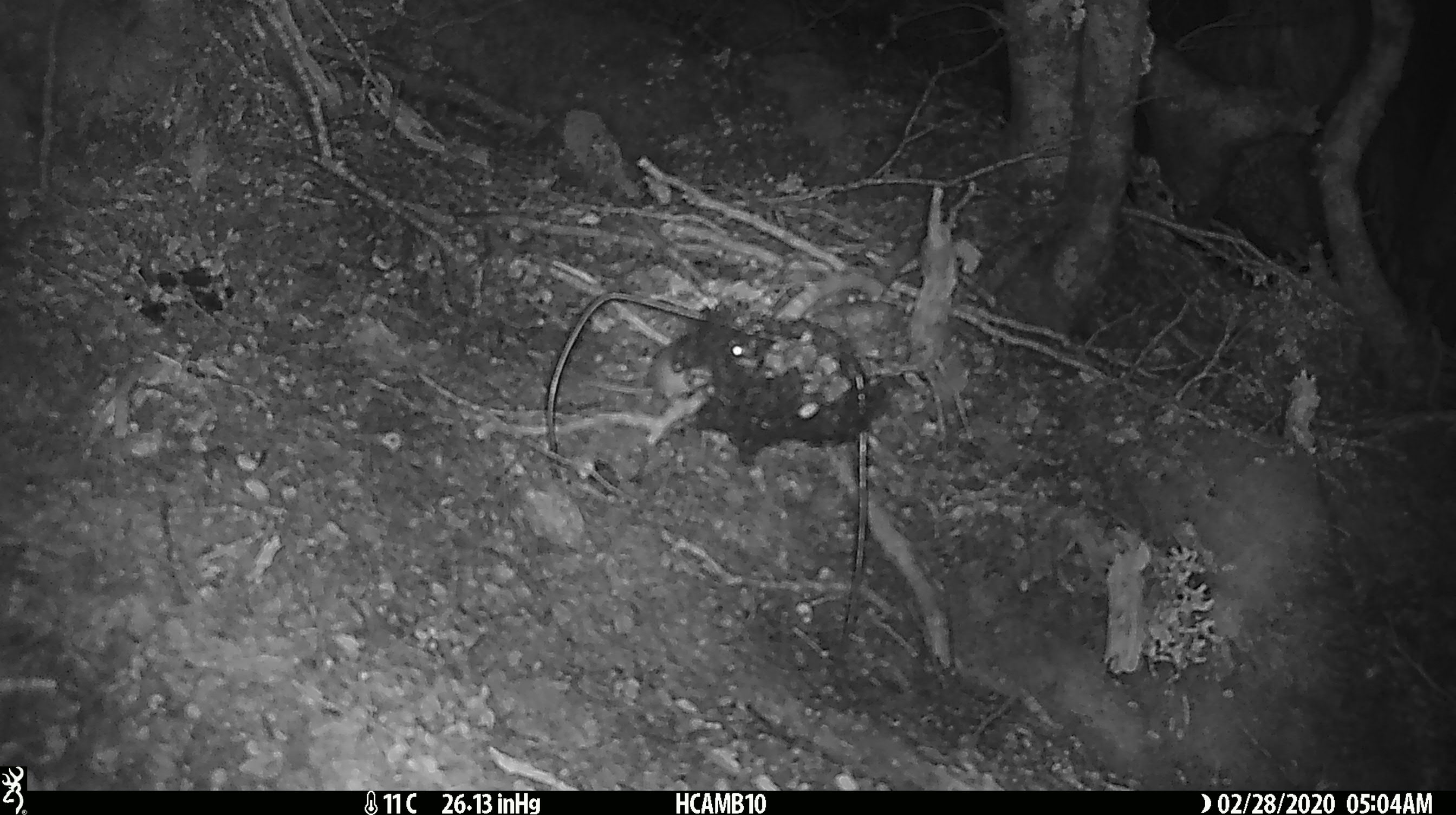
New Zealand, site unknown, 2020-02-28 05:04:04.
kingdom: Animalia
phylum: Chordata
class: Mammalia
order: Rodentia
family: Muridae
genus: Mus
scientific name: Mus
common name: mouse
Mouse (Mus).